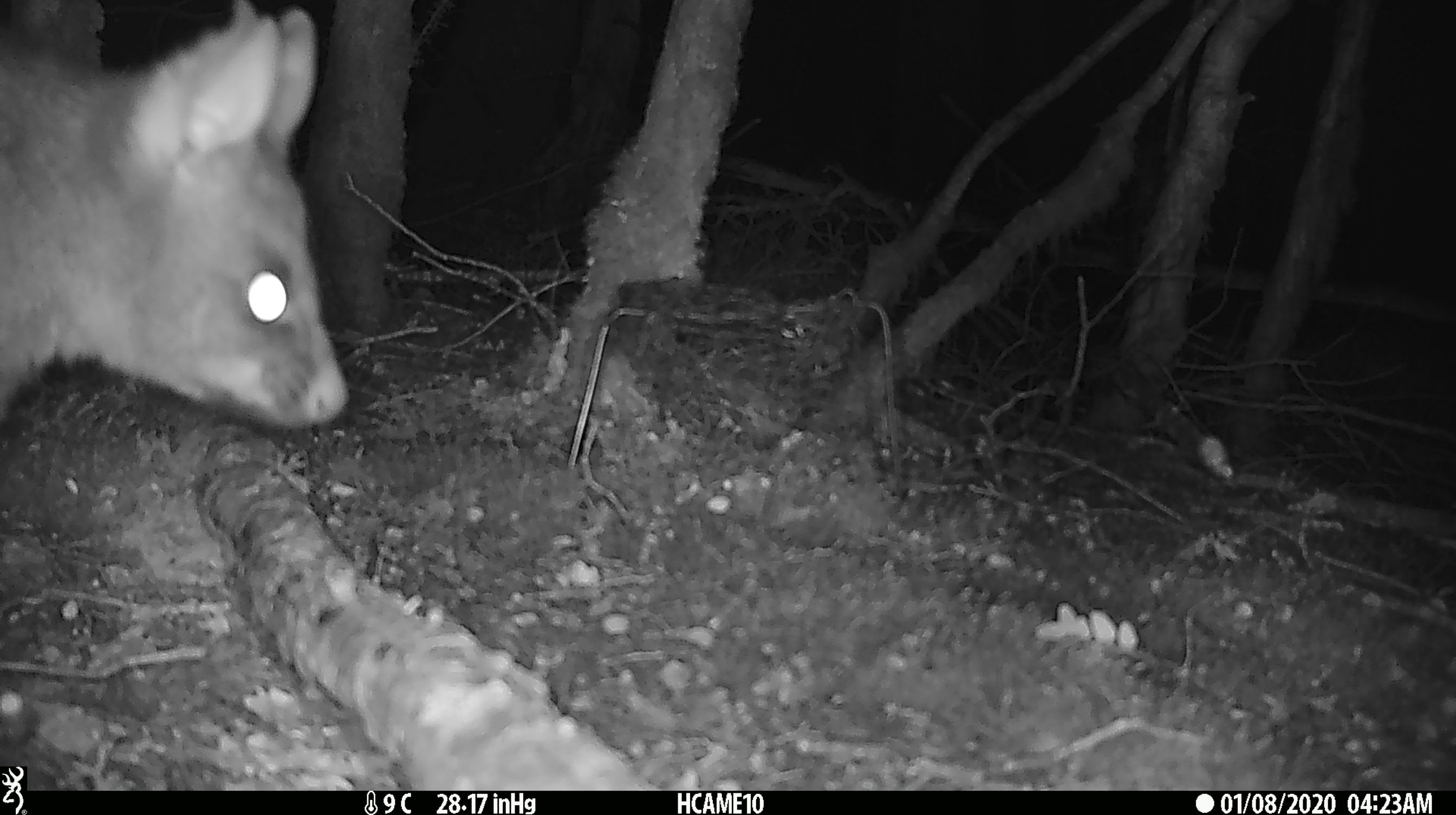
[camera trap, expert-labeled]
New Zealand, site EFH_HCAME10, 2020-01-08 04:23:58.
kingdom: Animalia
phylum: Chordata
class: Mammalia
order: Diprotodontia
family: Phalangeridae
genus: Trichosurus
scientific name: Trichosurus vulpecula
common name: common brushtail possum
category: possum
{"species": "possum (common brushtail possum) (Trichosurus vulpecula)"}